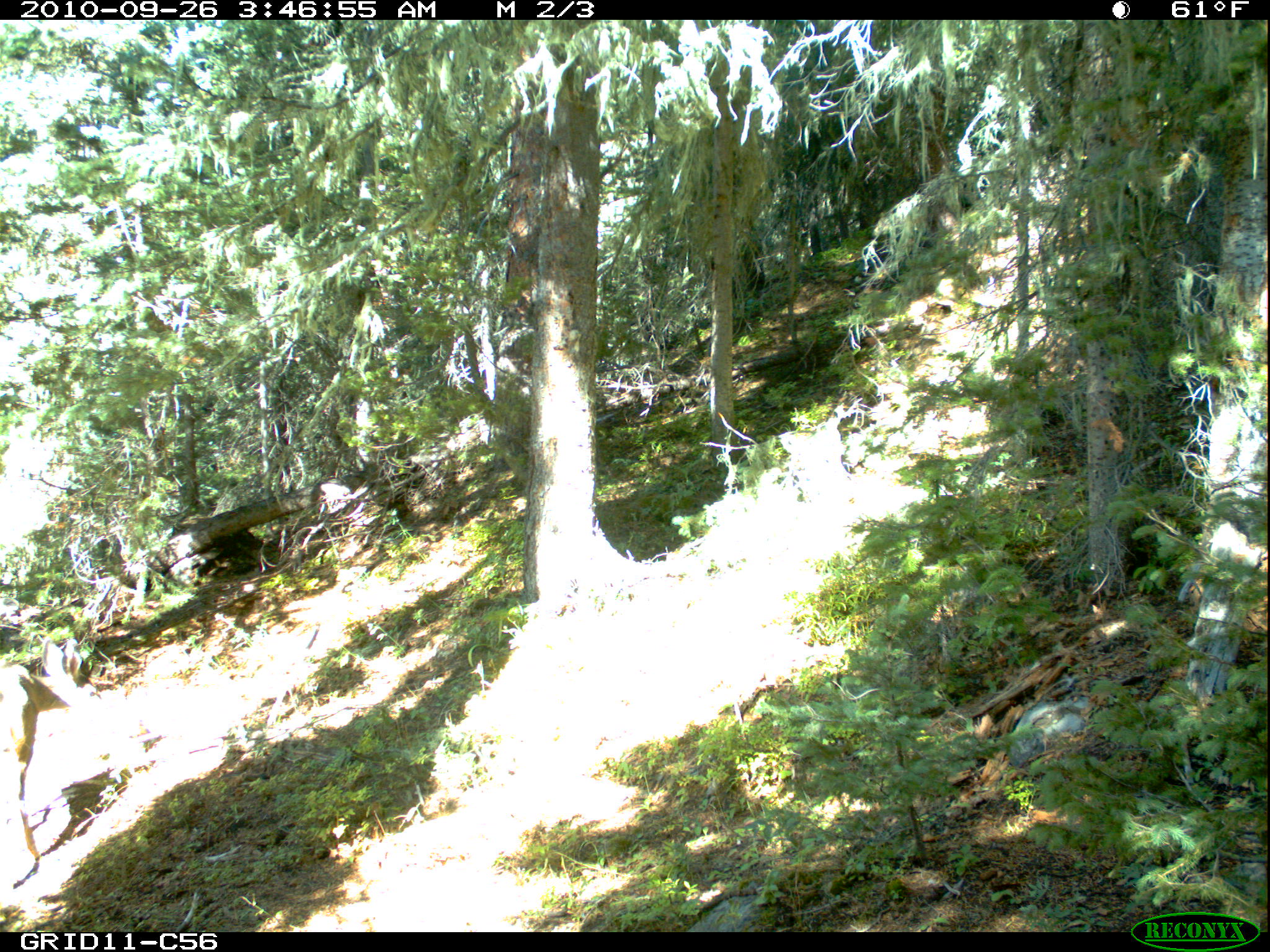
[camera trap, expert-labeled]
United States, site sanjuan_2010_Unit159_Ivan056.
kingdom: Animalia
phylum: Chordata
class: Mammalia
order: Artiodactyla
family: Cervidae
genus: Odocoileus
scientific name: Odocoileus hemionus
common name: mule deer